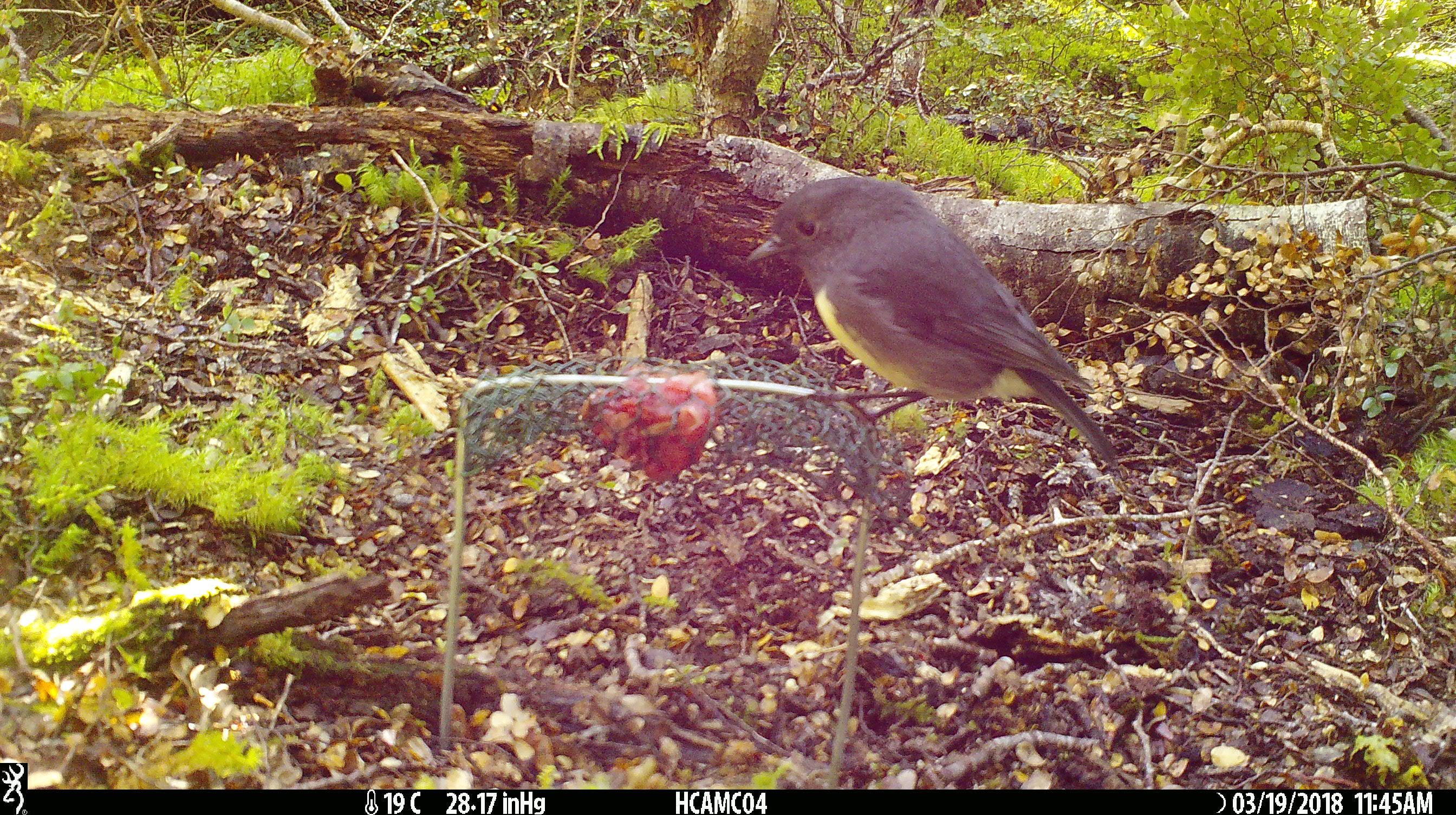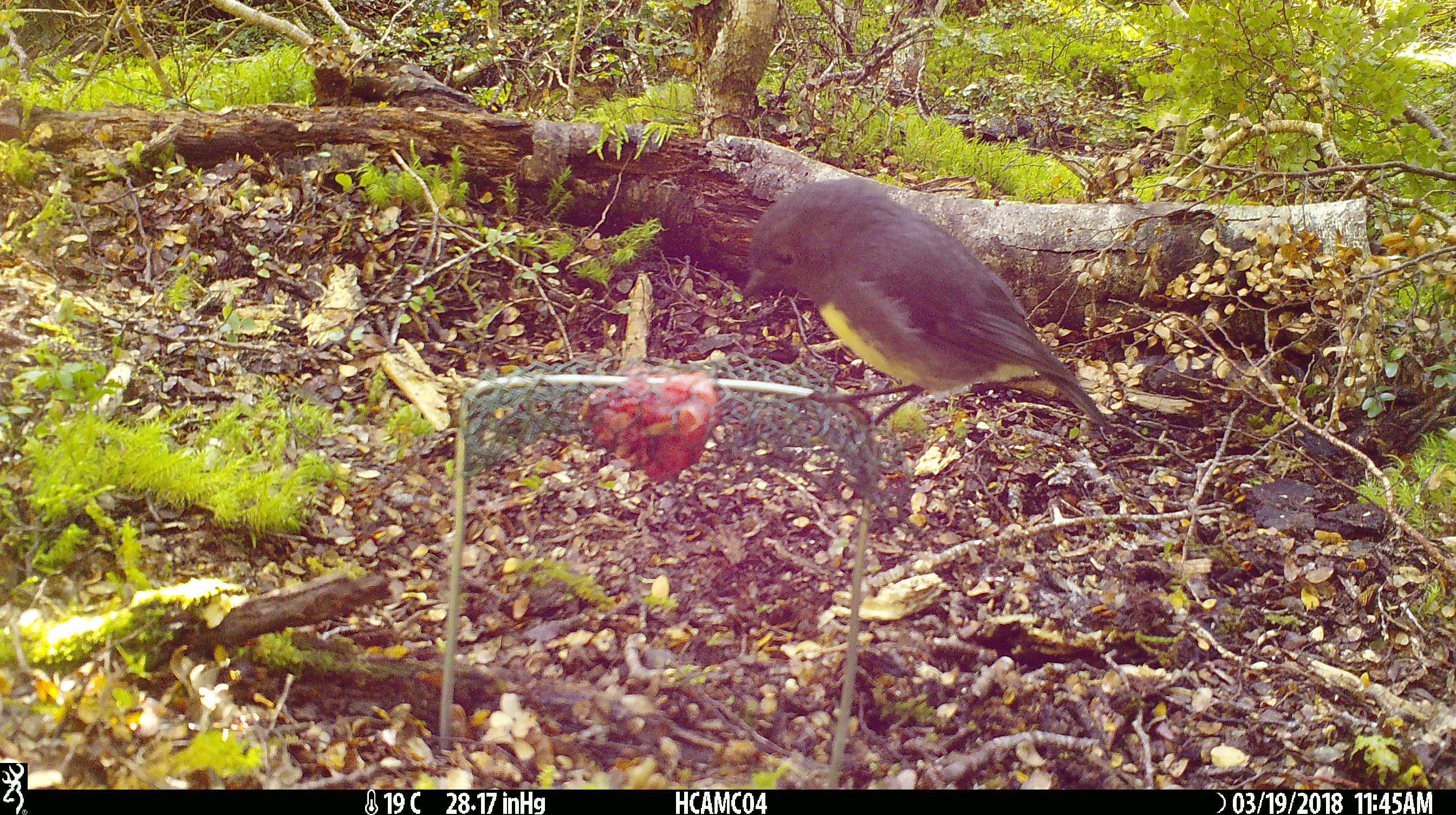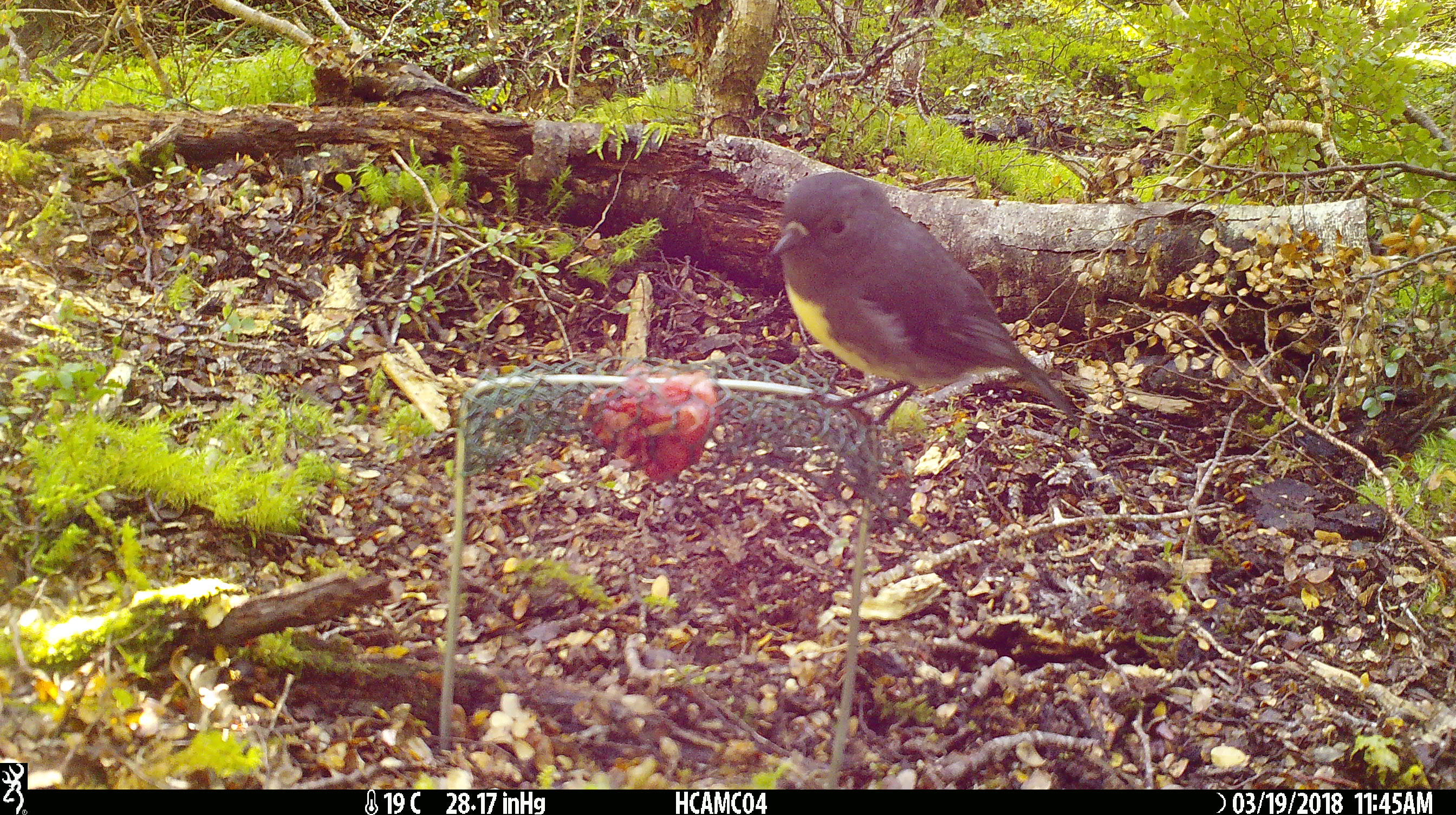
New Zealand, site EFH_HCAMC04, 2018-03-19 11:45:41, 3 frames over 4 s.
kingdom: Animalia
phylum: Chordata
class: Aves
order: Passeriformes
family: Petroicidae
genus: Petroica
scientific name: Petroica australis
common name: new zealand robin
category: robin